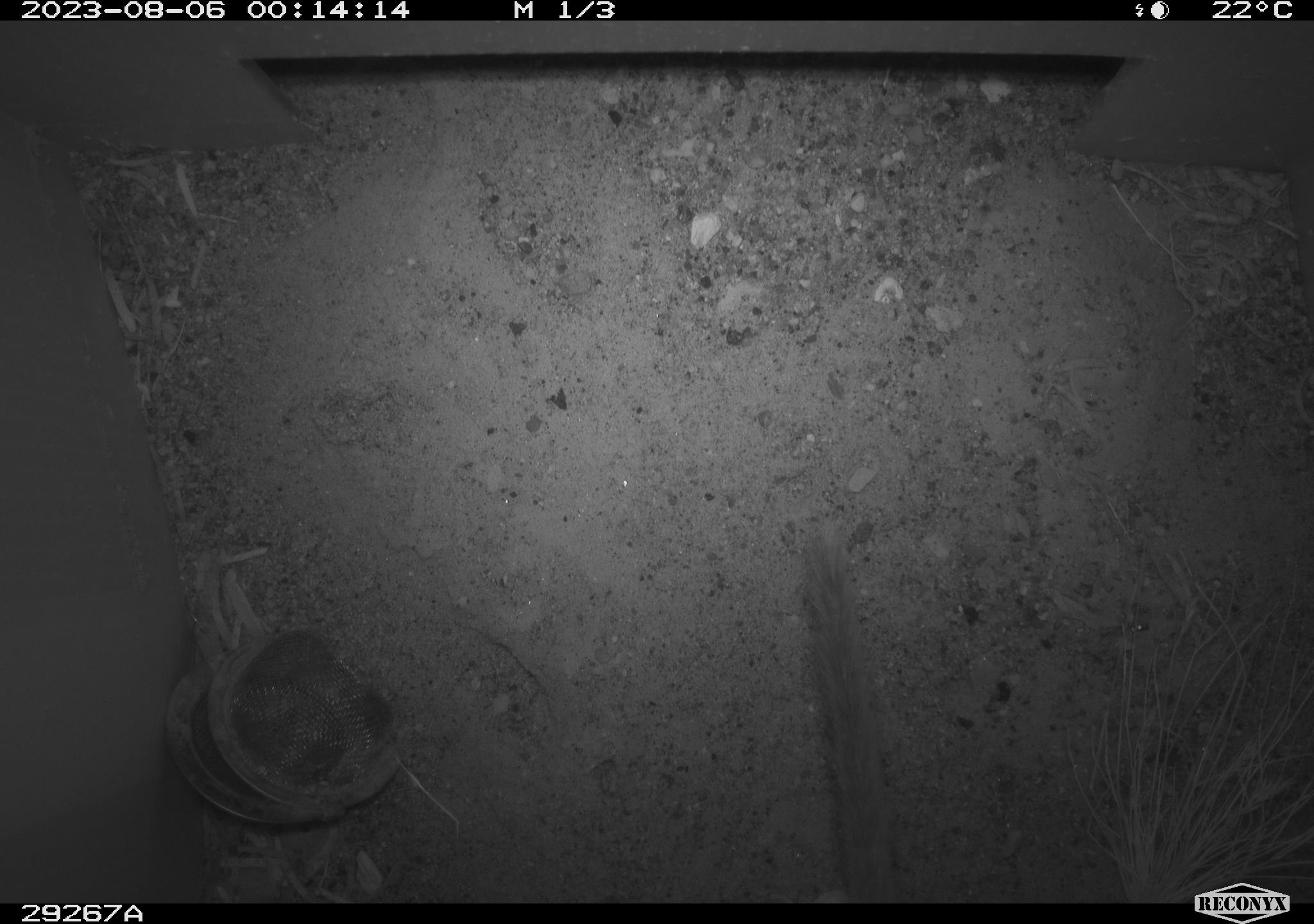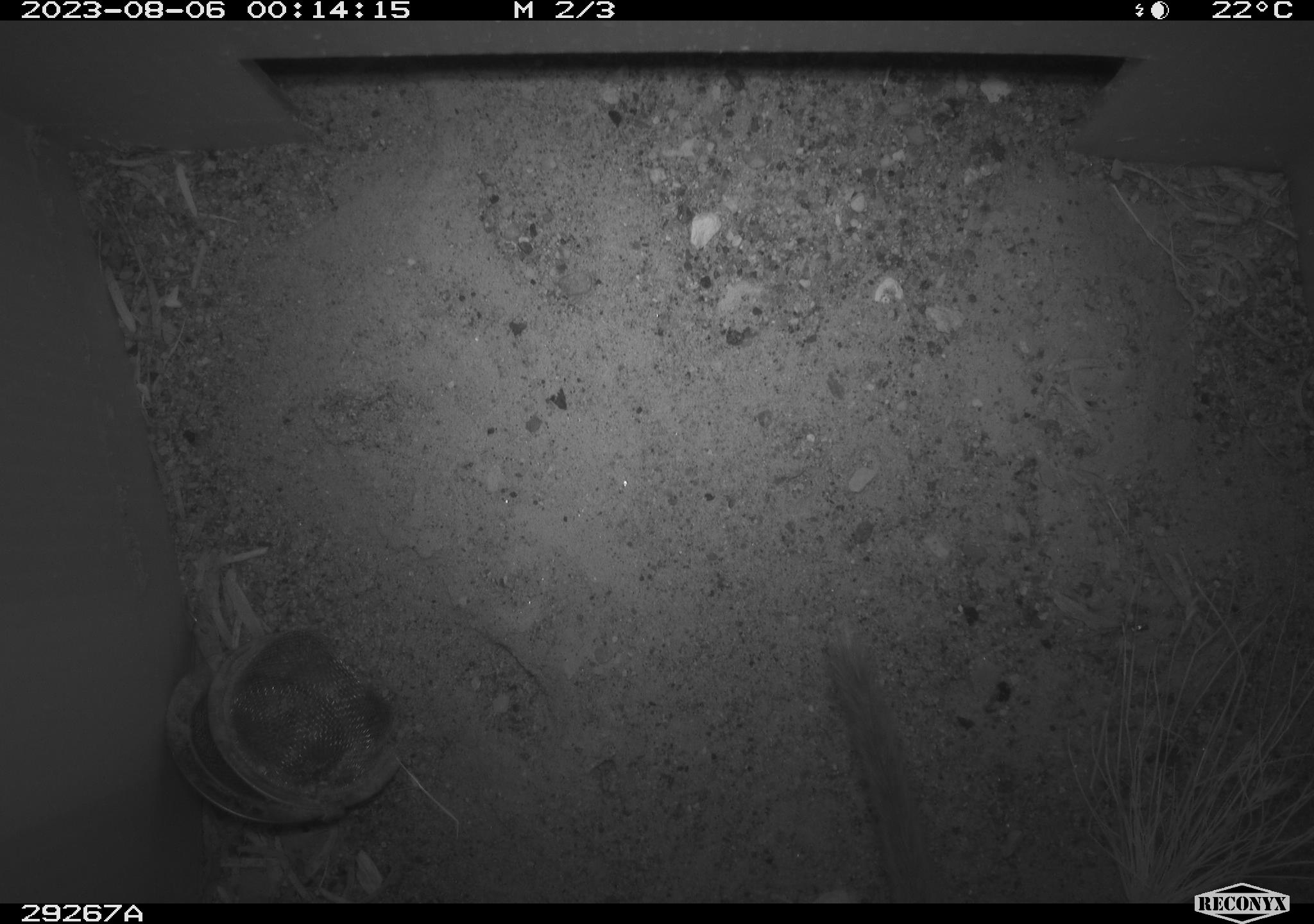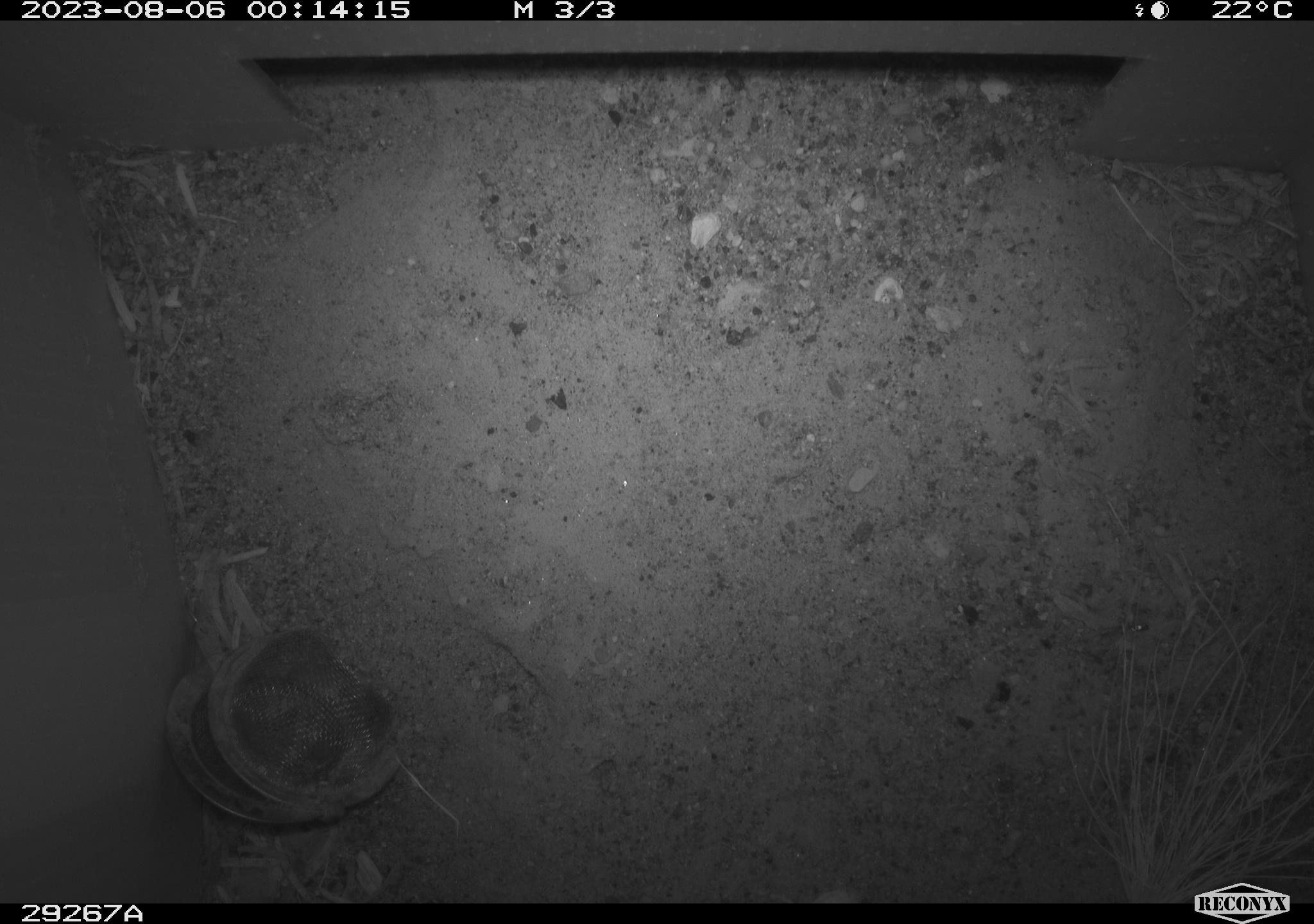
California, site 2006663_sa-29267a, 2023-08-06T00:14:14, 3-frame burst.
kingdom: Animalia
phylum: Chordata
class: Mammalia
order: Rodentia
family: Heteromyidae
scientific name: Heteromyidae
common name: kangaroo rats and pocket mice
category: heteromyidae family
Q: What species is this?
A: Heteromyidae family (kangaroo rats and pocket mice) (Heteromyidae).